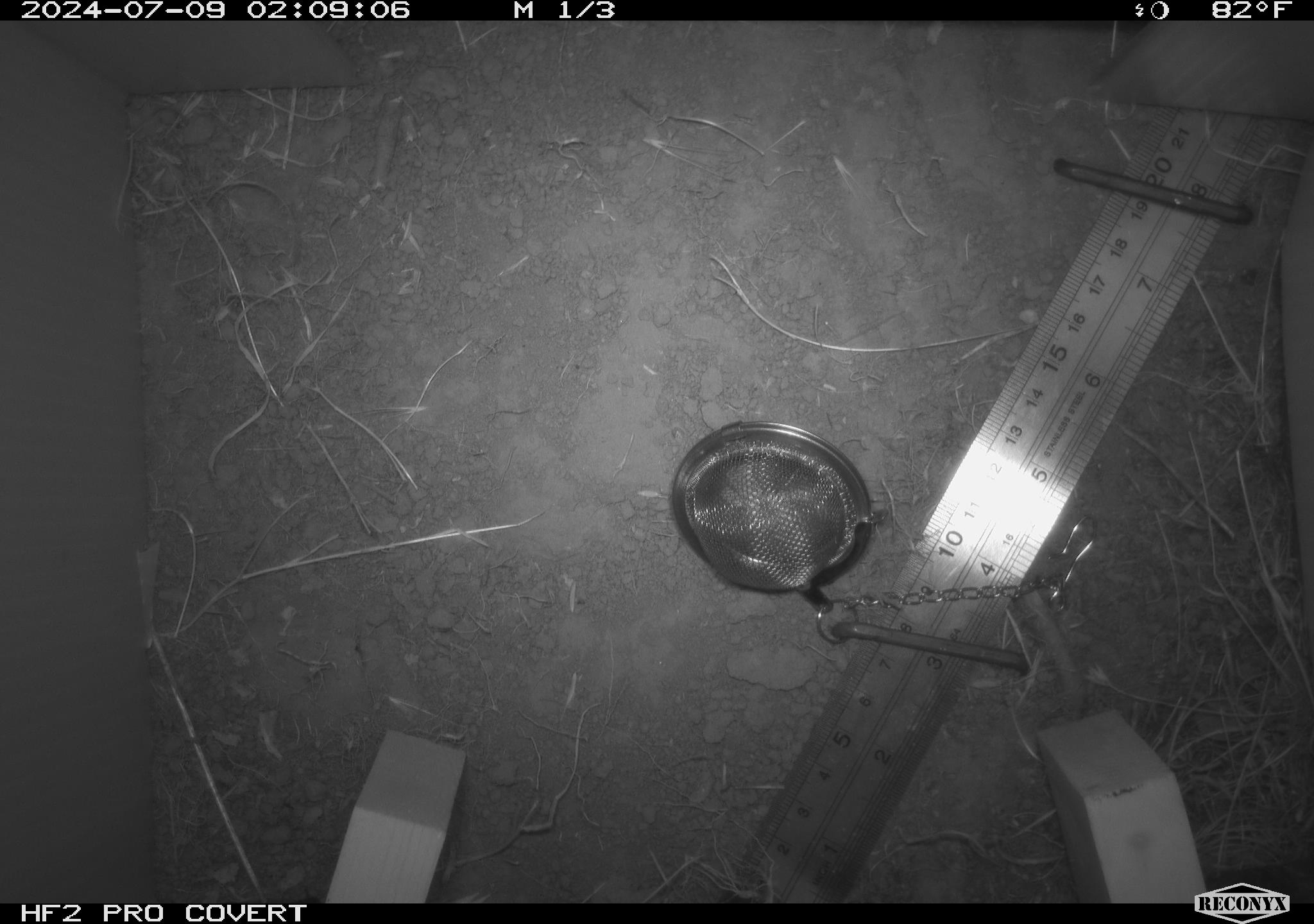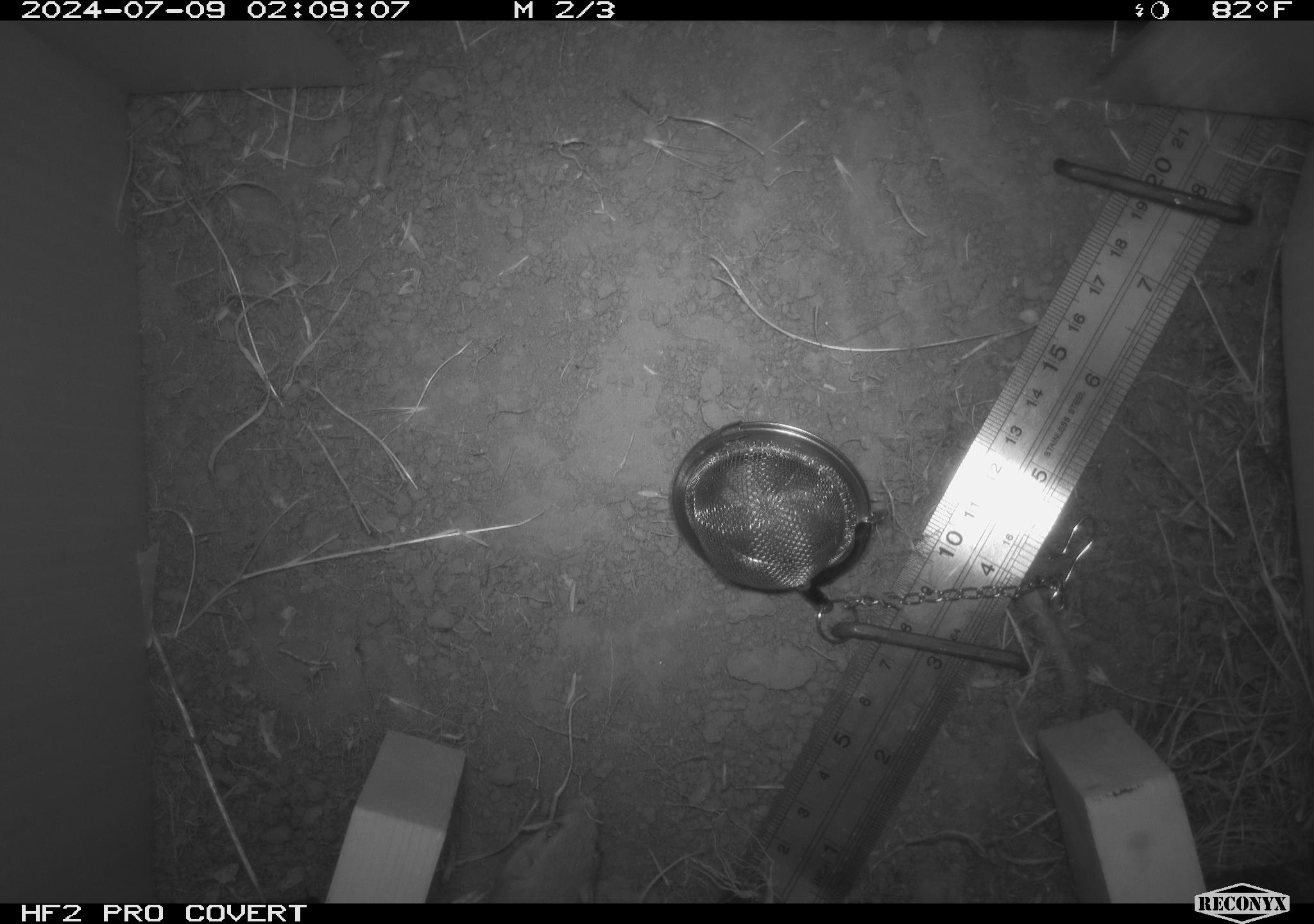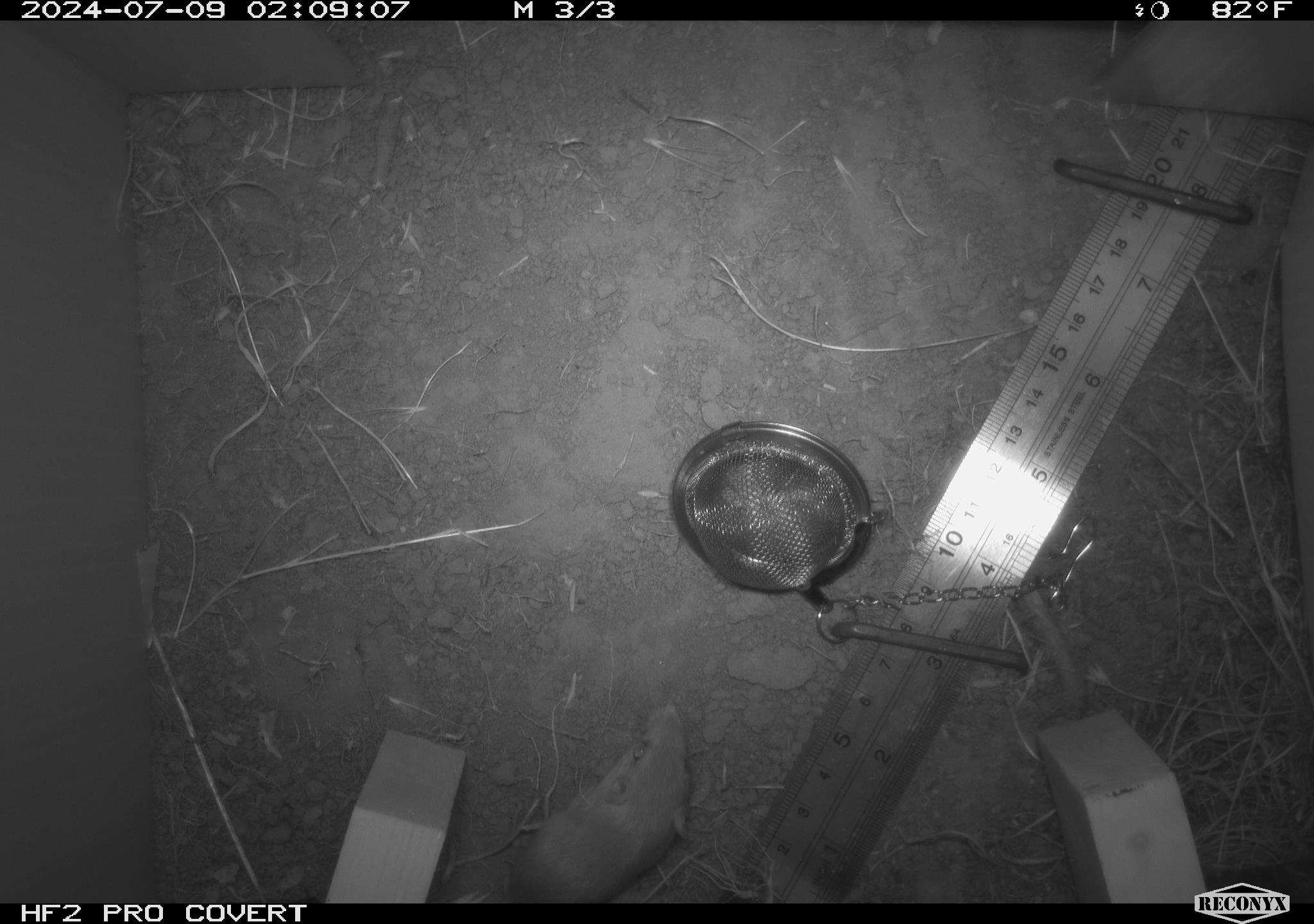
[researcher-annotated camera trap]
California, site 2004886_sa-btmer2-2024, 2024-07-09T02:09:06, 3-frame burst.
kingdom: Animalia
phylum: Chordata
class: Mammalia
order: Rodentia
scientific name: Rodentia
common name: mouse species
Mouse species (Rodentia).